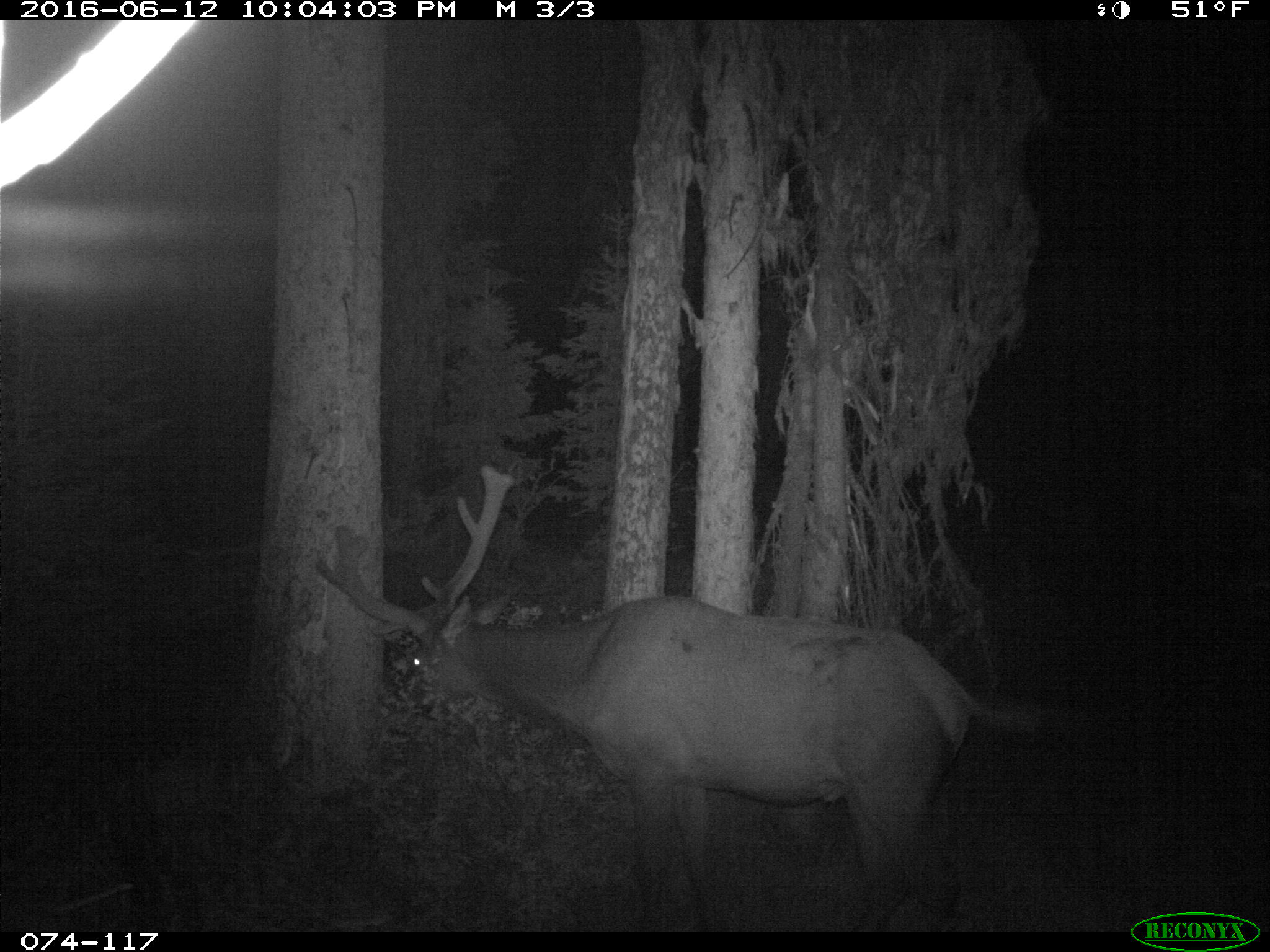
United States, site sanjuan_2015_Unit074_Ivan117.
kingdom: Animalia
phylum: Chordata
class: Mammalia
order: Artiodactyla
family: Cervidae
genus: Cervus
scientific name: Cervus elaphus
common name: red deer